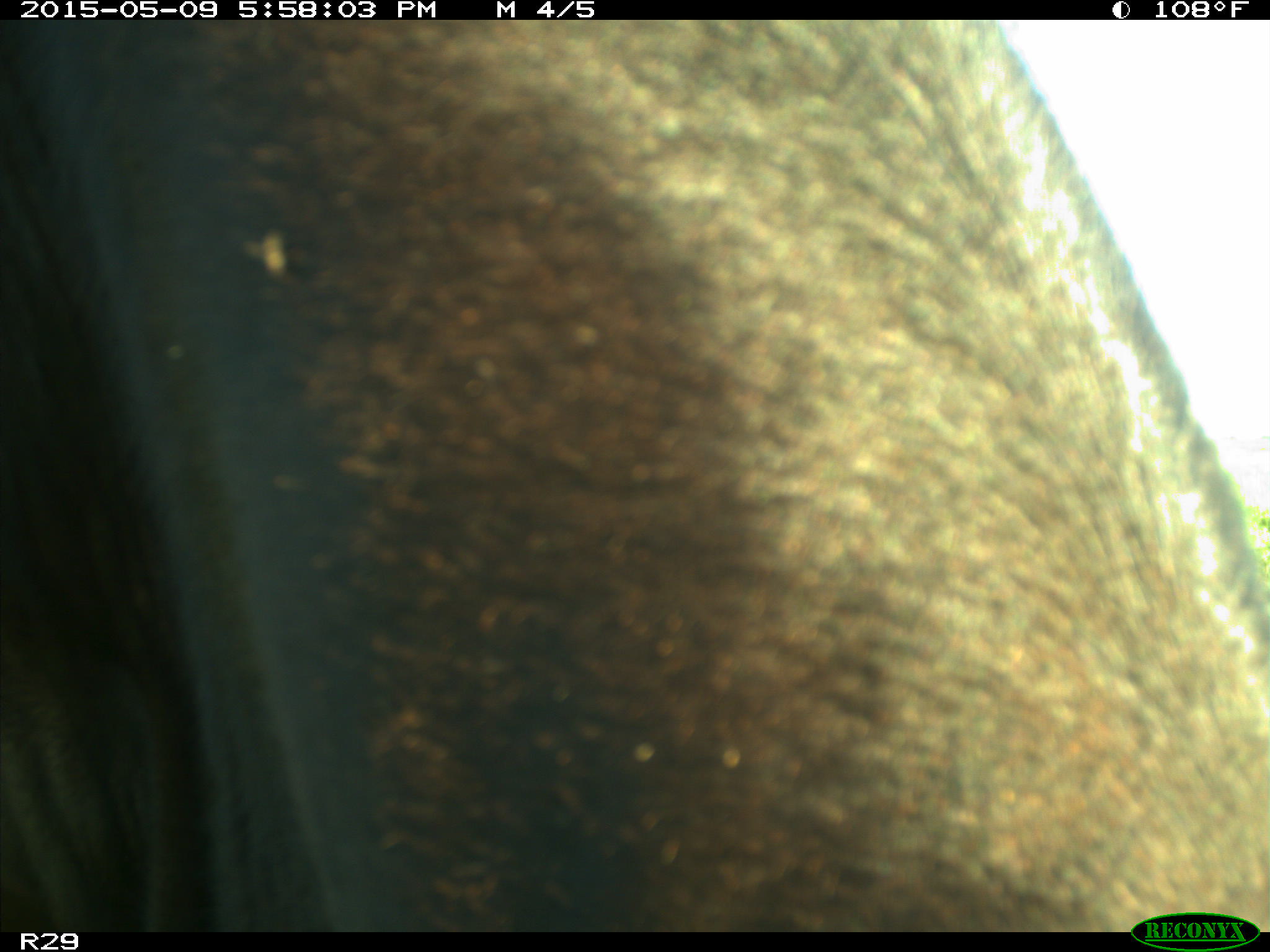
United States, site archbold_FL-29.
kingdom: Animalia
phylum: Chordata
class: Mammalia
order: Artiodactyla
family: Bovidae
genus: Bos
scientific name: Bos taurus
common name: domestic cow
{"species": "Bos taurus (domestic cow)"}